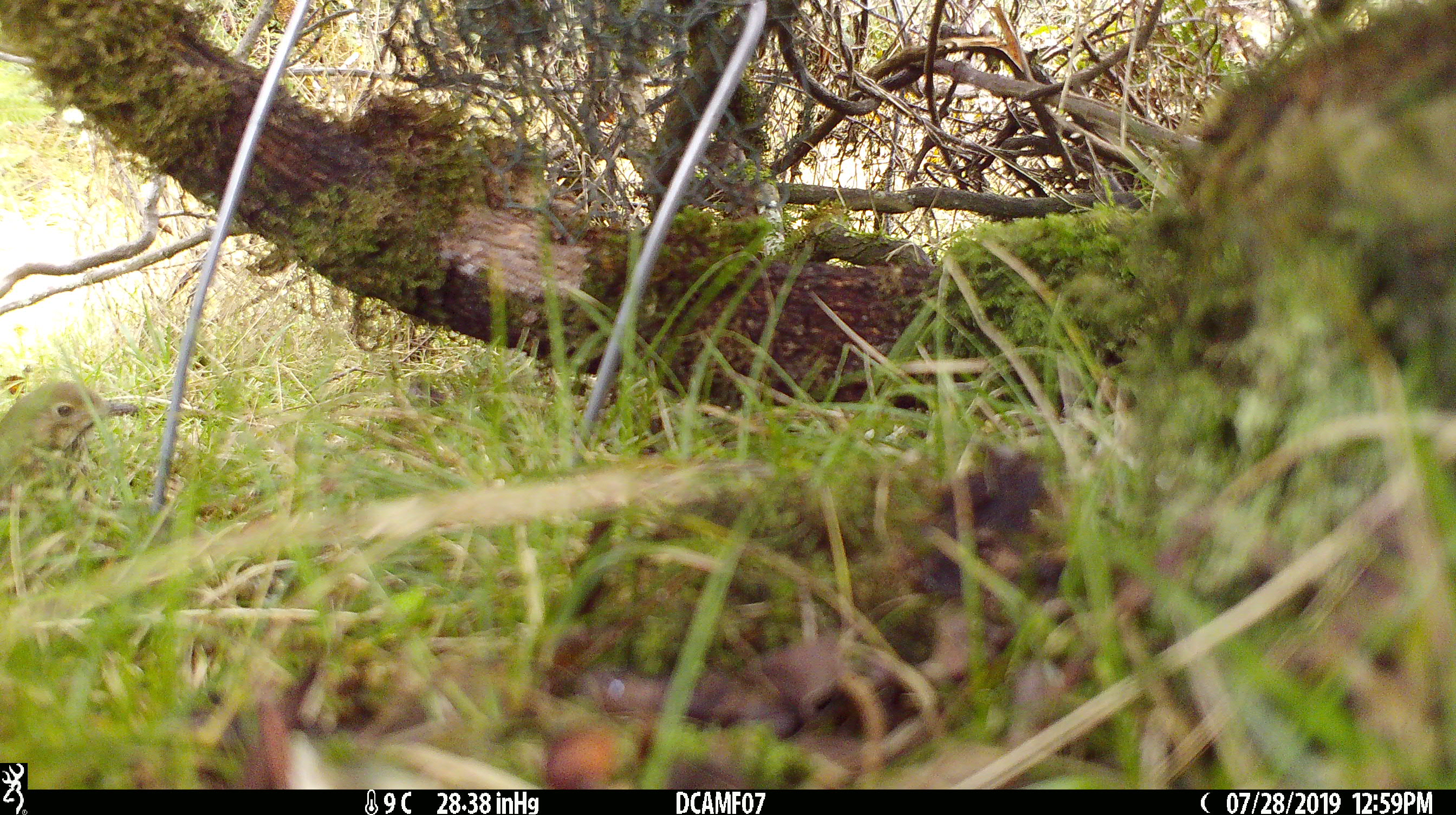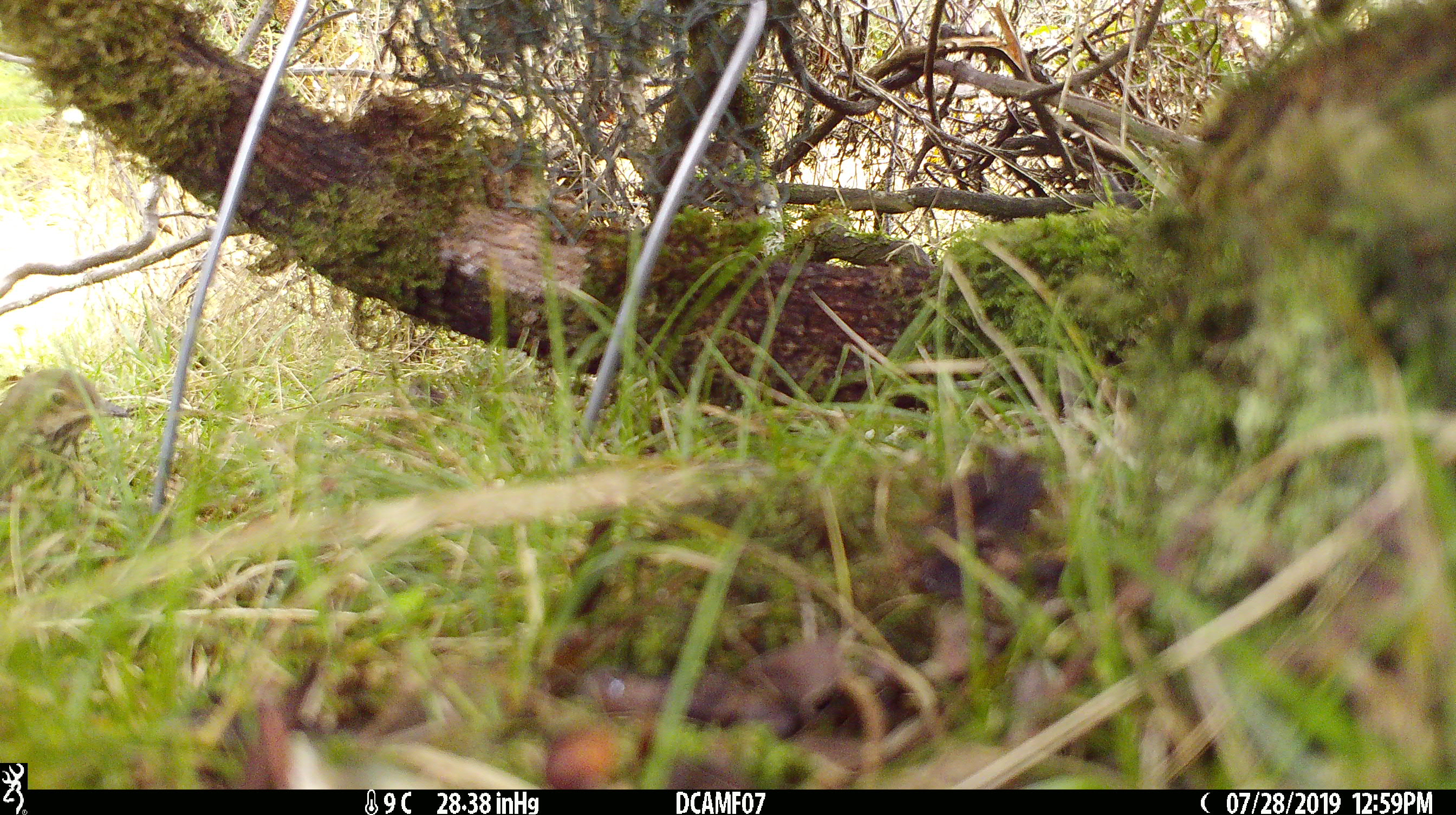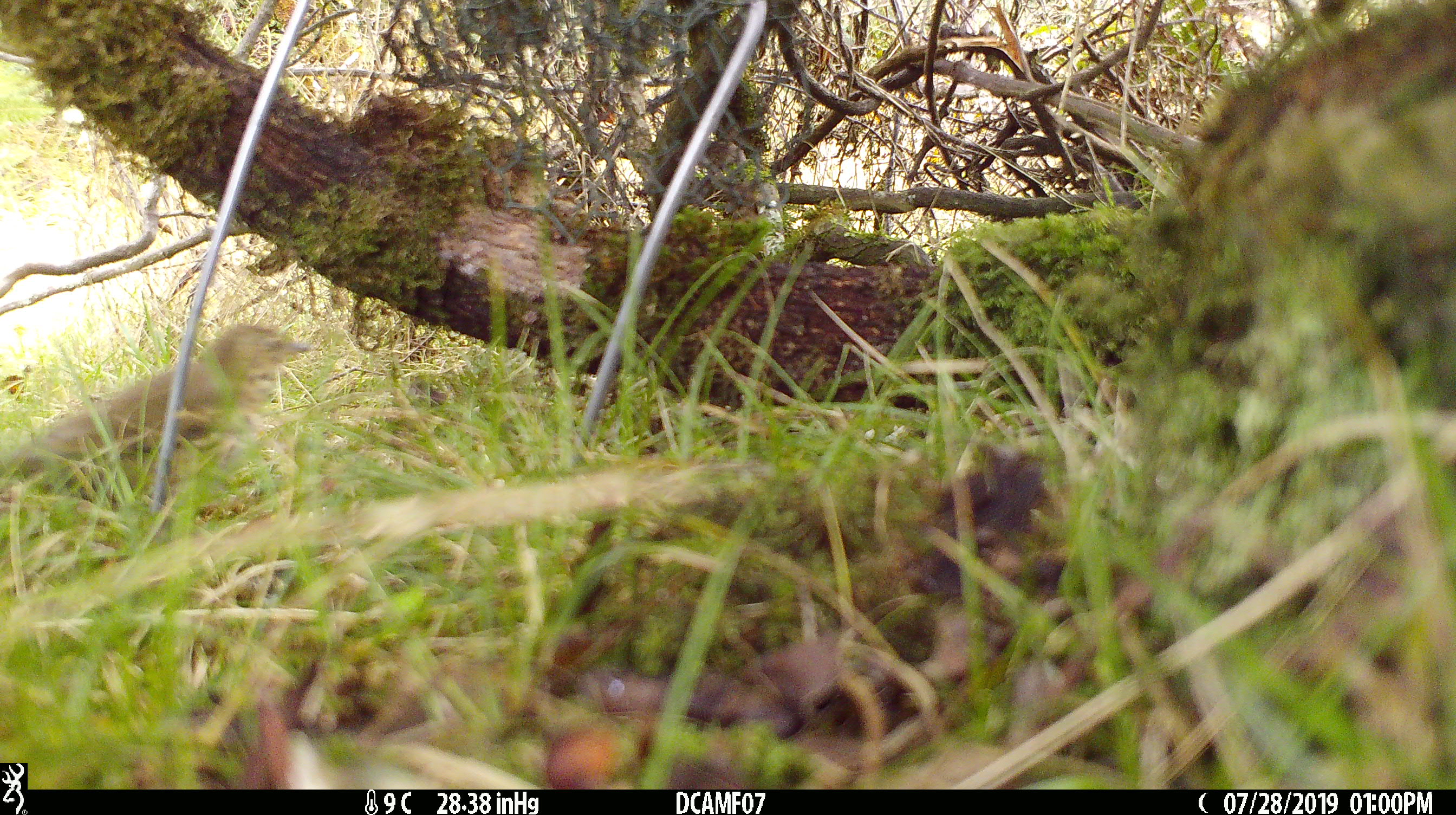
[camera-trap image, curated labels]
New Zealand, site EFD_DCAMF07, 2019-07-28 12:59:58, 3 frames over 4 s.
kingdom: Animalia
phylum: Chordata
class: Aves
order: Passeriformes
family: Turdidae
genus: Turdus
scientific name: Turdus philomelos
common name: song thrush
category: thrush